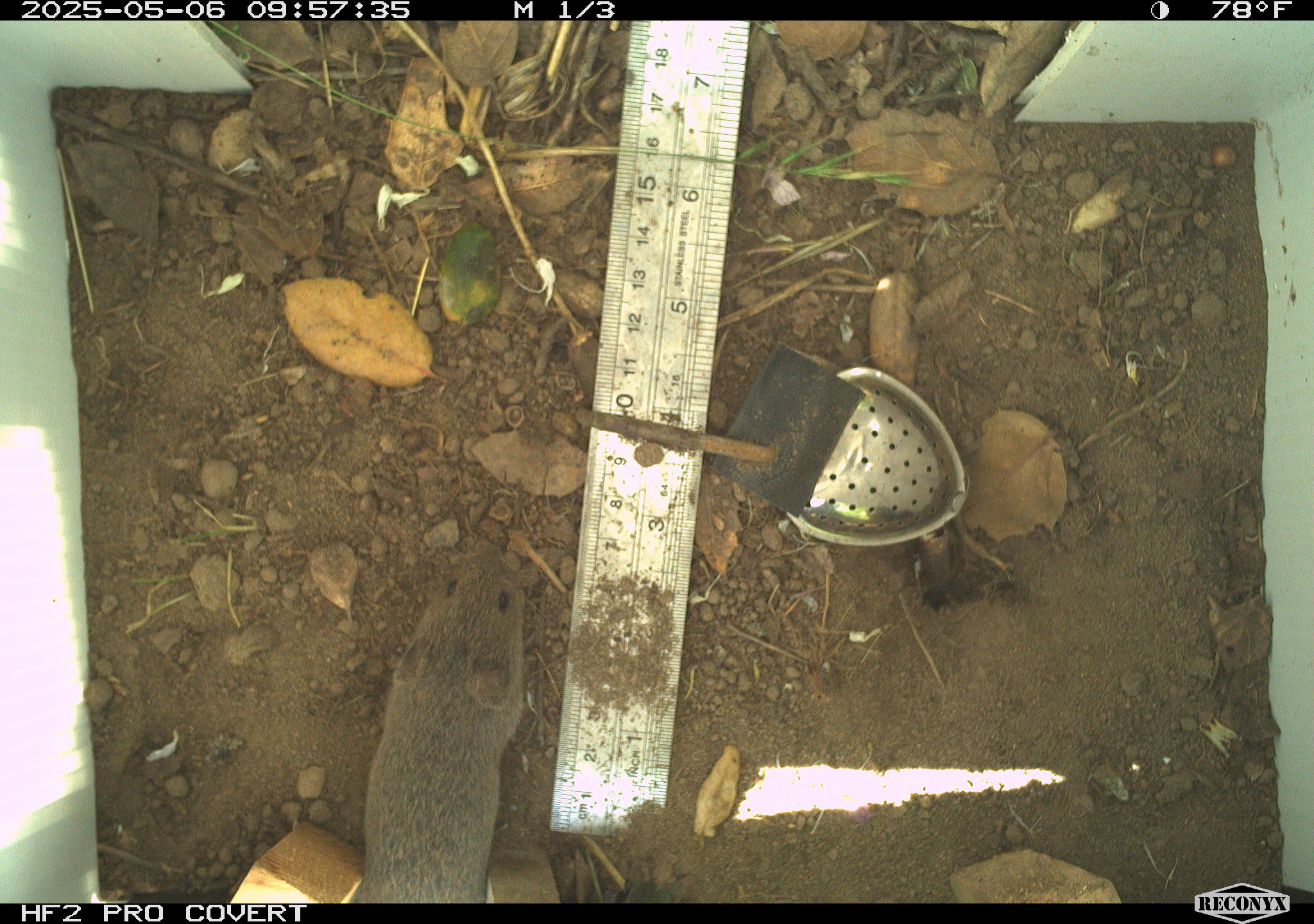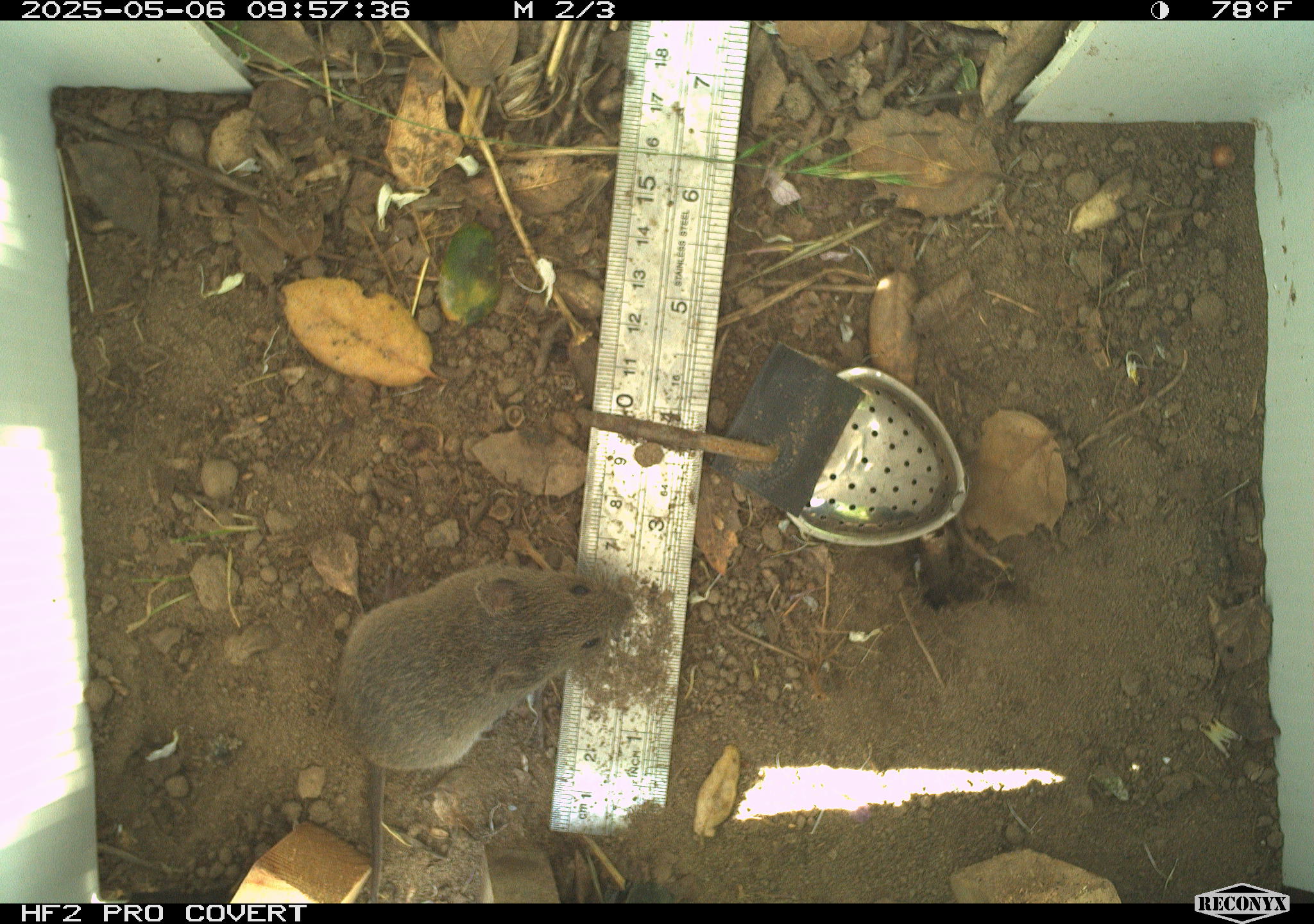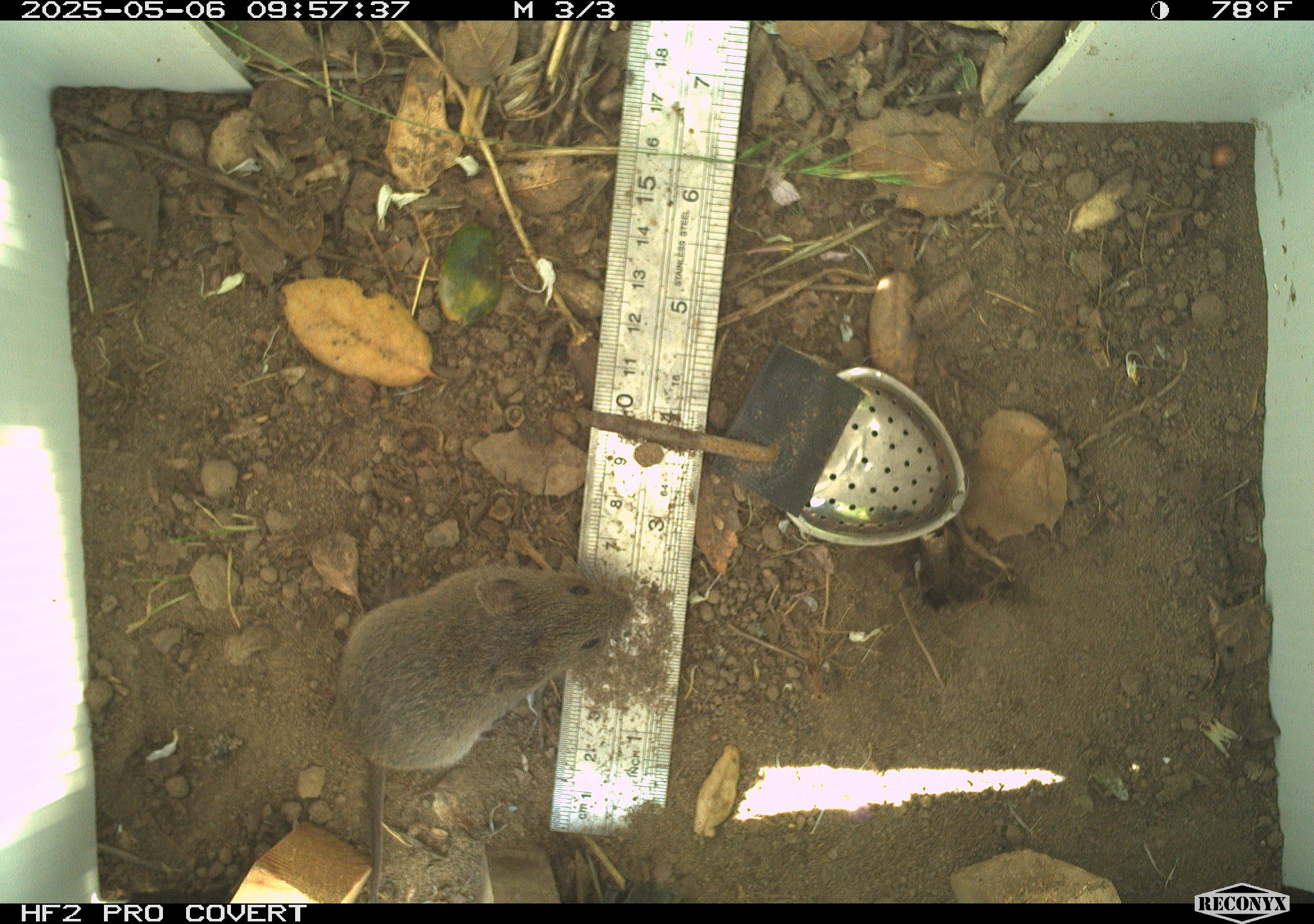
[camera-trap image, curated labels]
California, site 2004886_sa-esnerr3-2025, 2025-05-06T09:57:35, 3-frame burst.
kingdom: Animalia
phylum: Chordata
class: Mammalia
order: Rodentia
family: Cricetidae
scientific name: Arvicolinae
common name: voles, lemmings, and muskrats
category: arvicolinae subfamily